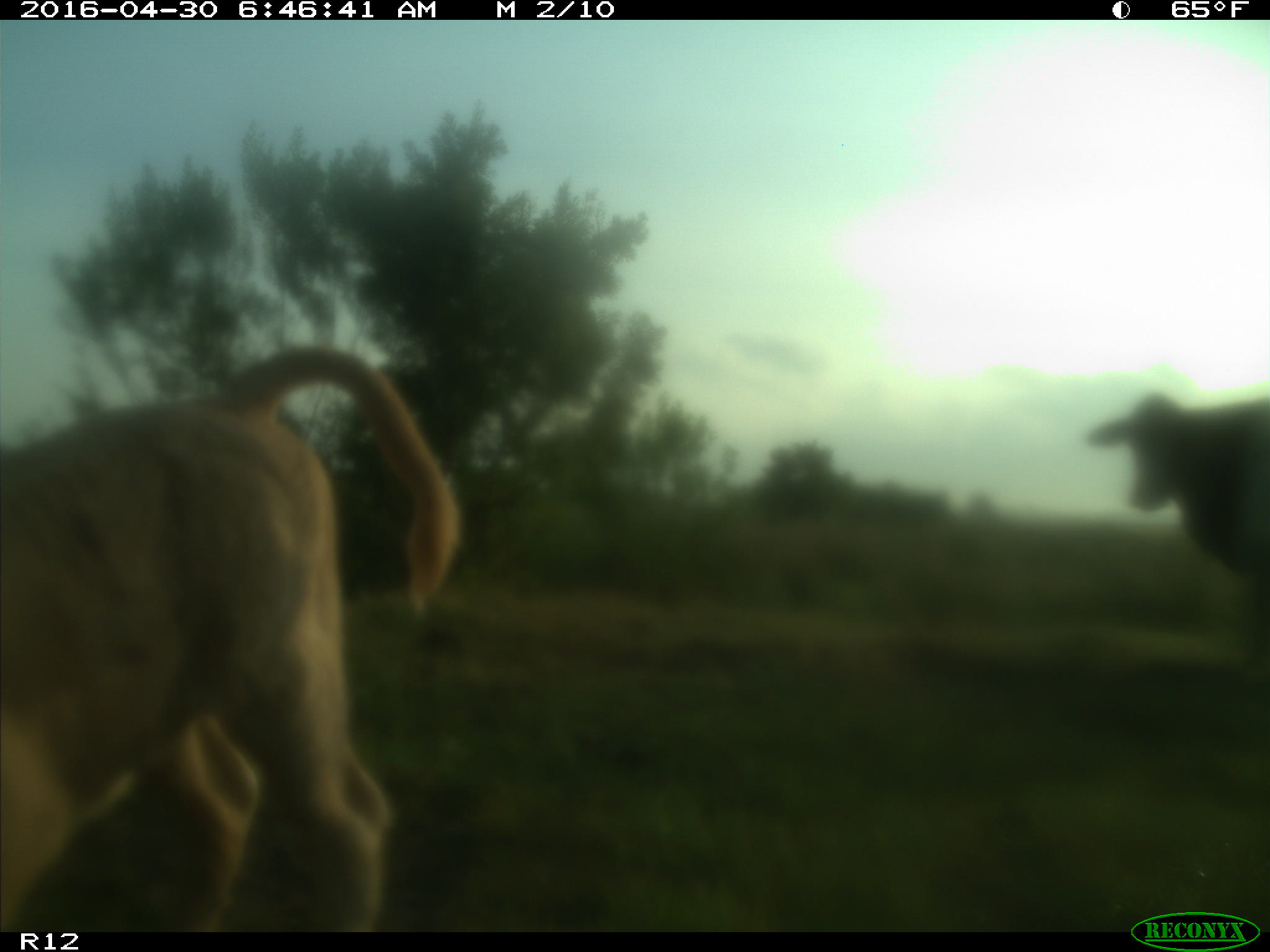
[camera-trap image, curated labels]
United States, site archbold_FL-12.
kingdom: Animalia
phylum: Chordata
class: Mammalia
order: Artiodactyla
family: Bovidae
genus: Bos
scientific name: Bos taurus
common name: domestic cow